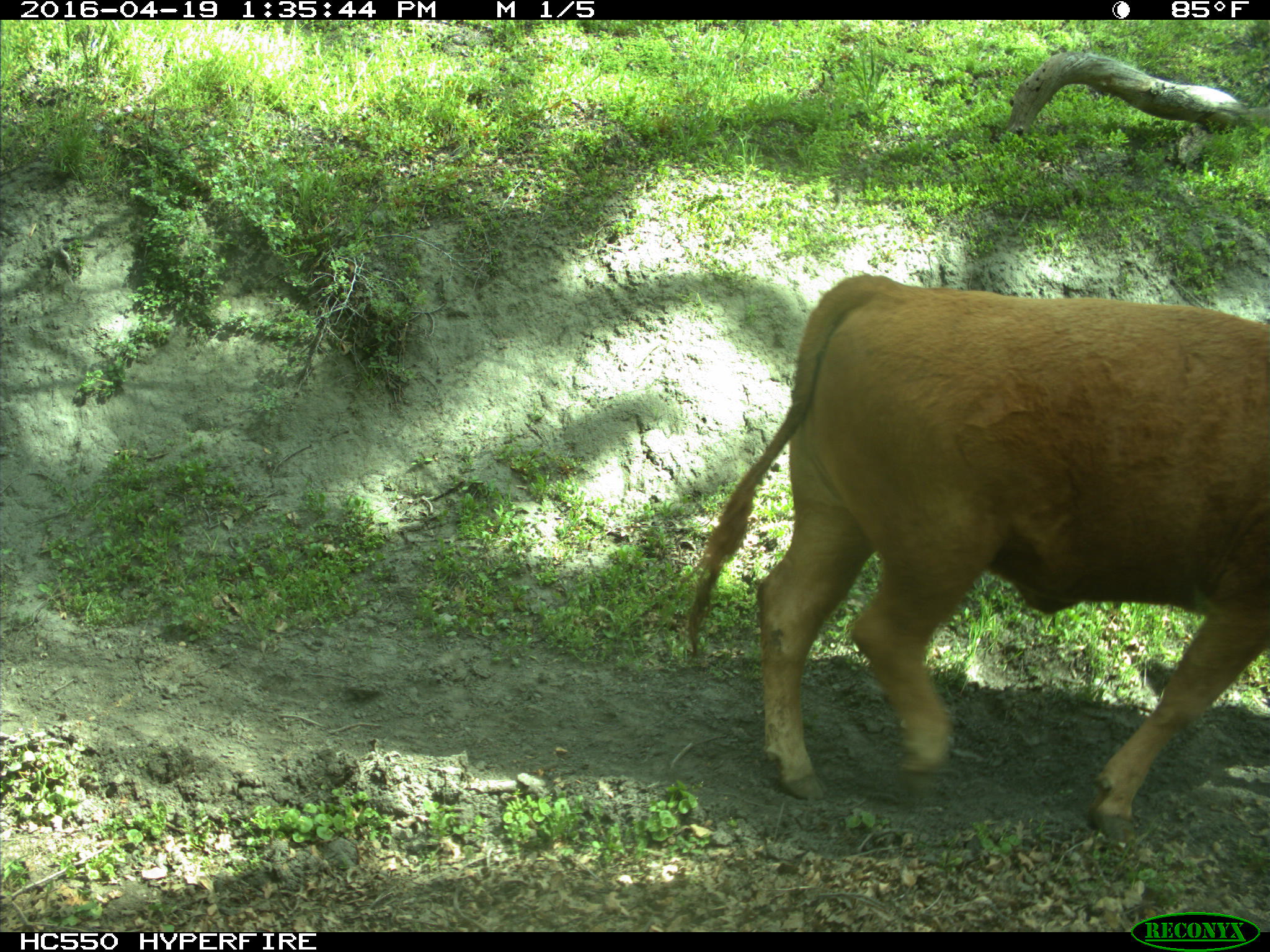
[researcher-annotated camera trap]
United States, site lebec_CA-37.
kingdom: Animalia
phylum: Chordata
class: Mammalia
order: Artiodactyla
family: Bovidae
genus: Bos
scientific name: Bos taurus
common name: domestic cow